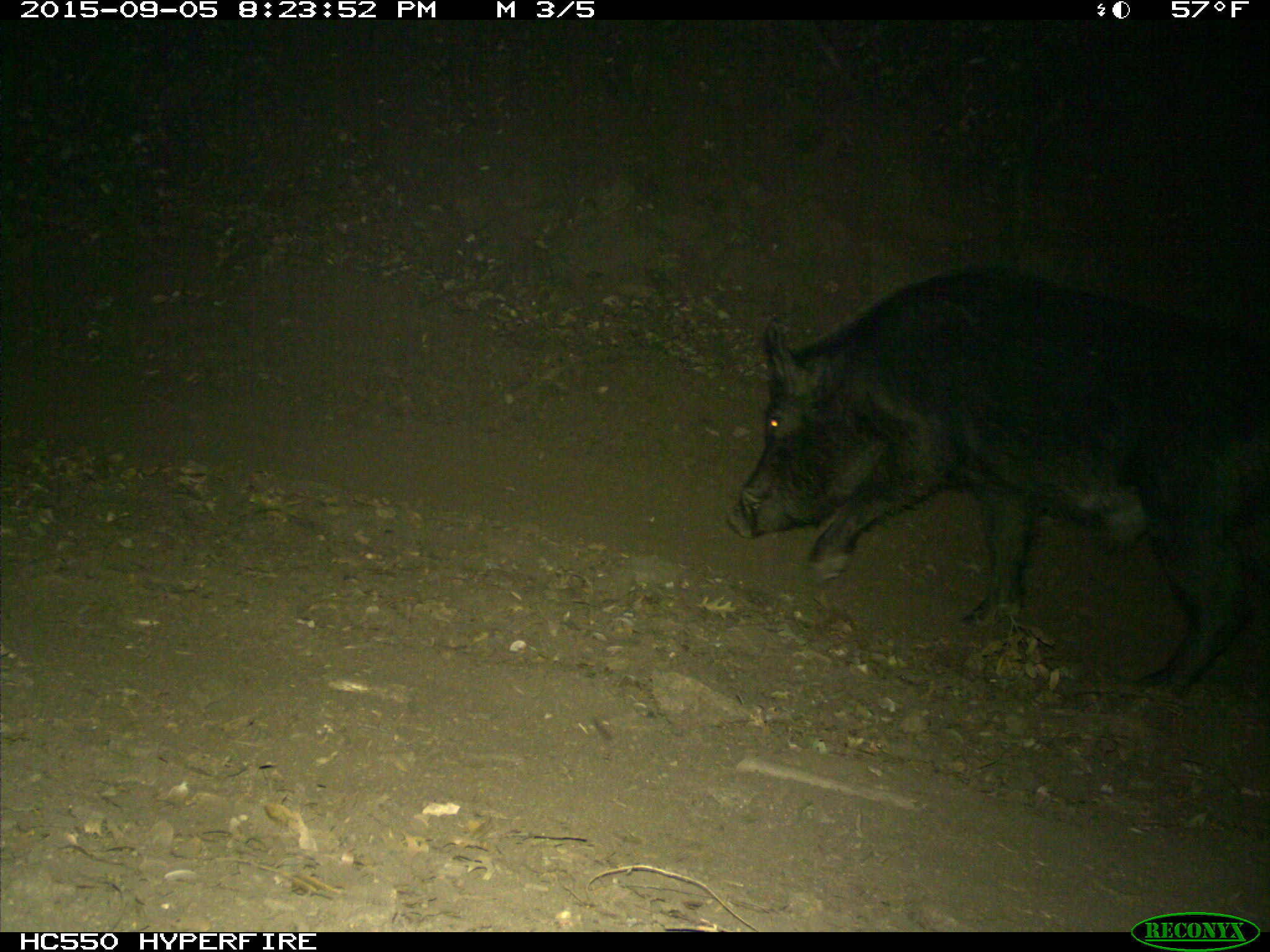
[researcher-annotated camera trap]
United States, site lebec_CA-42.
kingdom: Animalia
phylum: Chordata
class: Mammalia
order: Artiodactyla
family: Suidae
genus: Sus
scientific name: Sus scrofa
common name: wild boar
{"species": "Sus scrofa (wild boar)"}